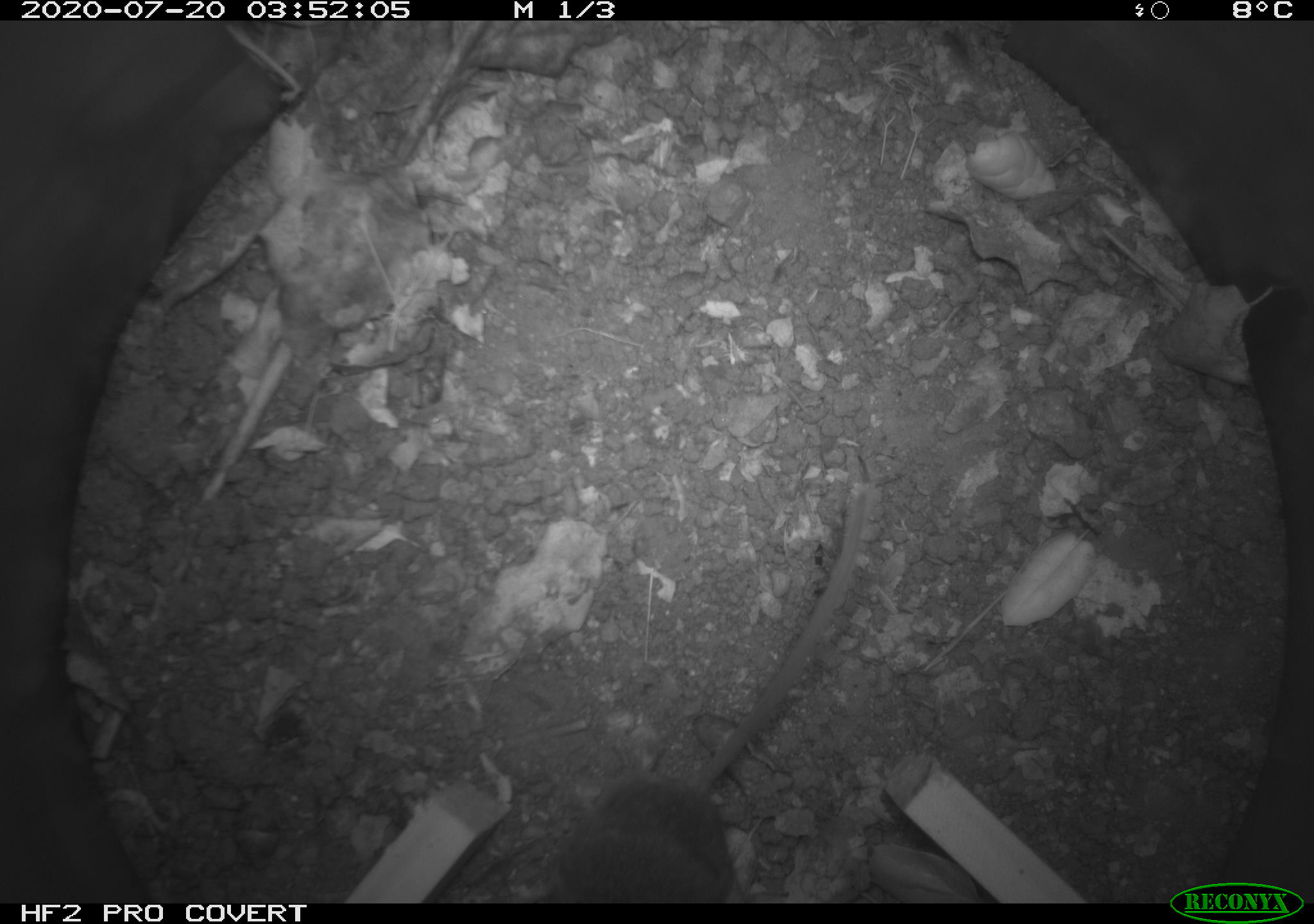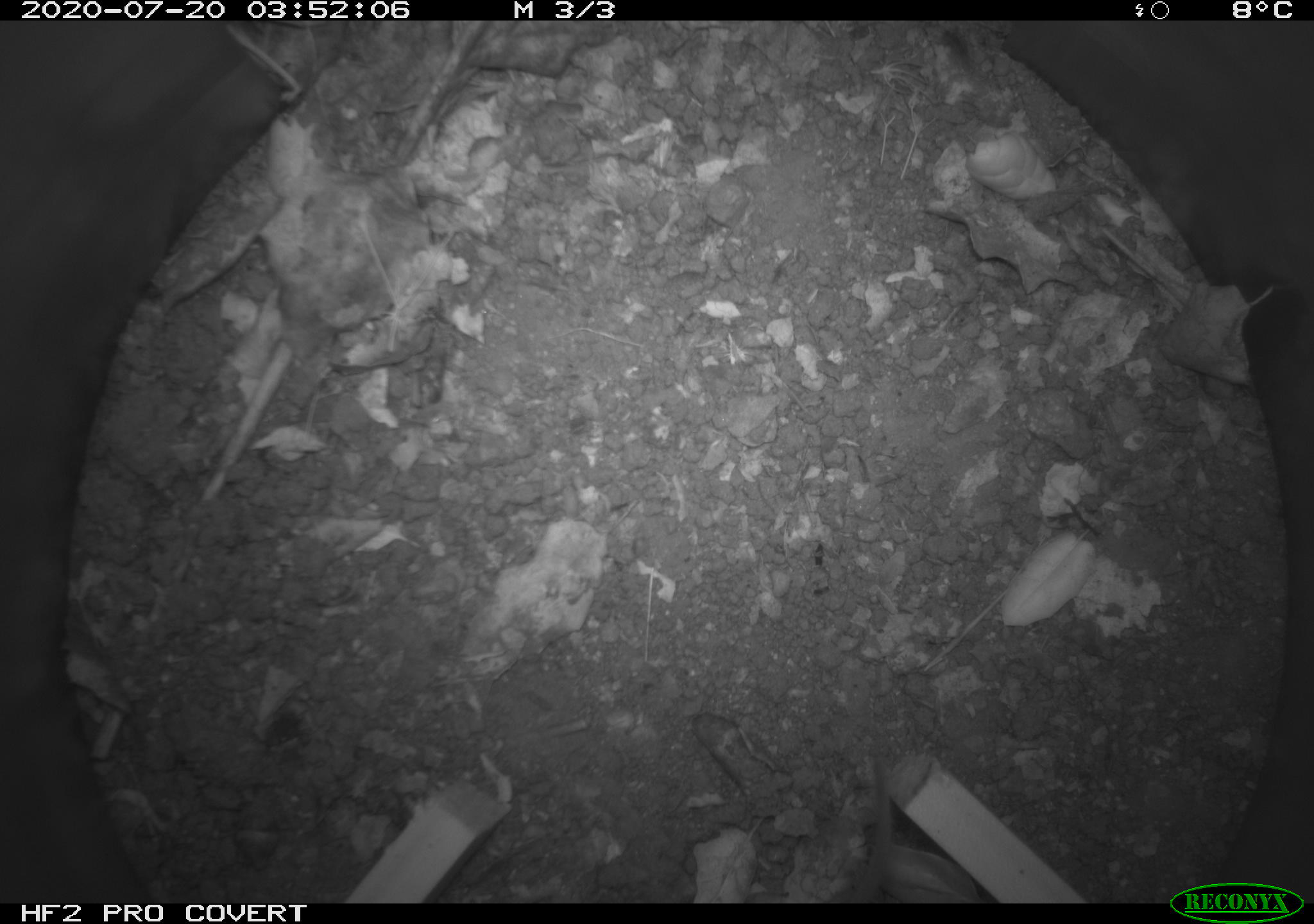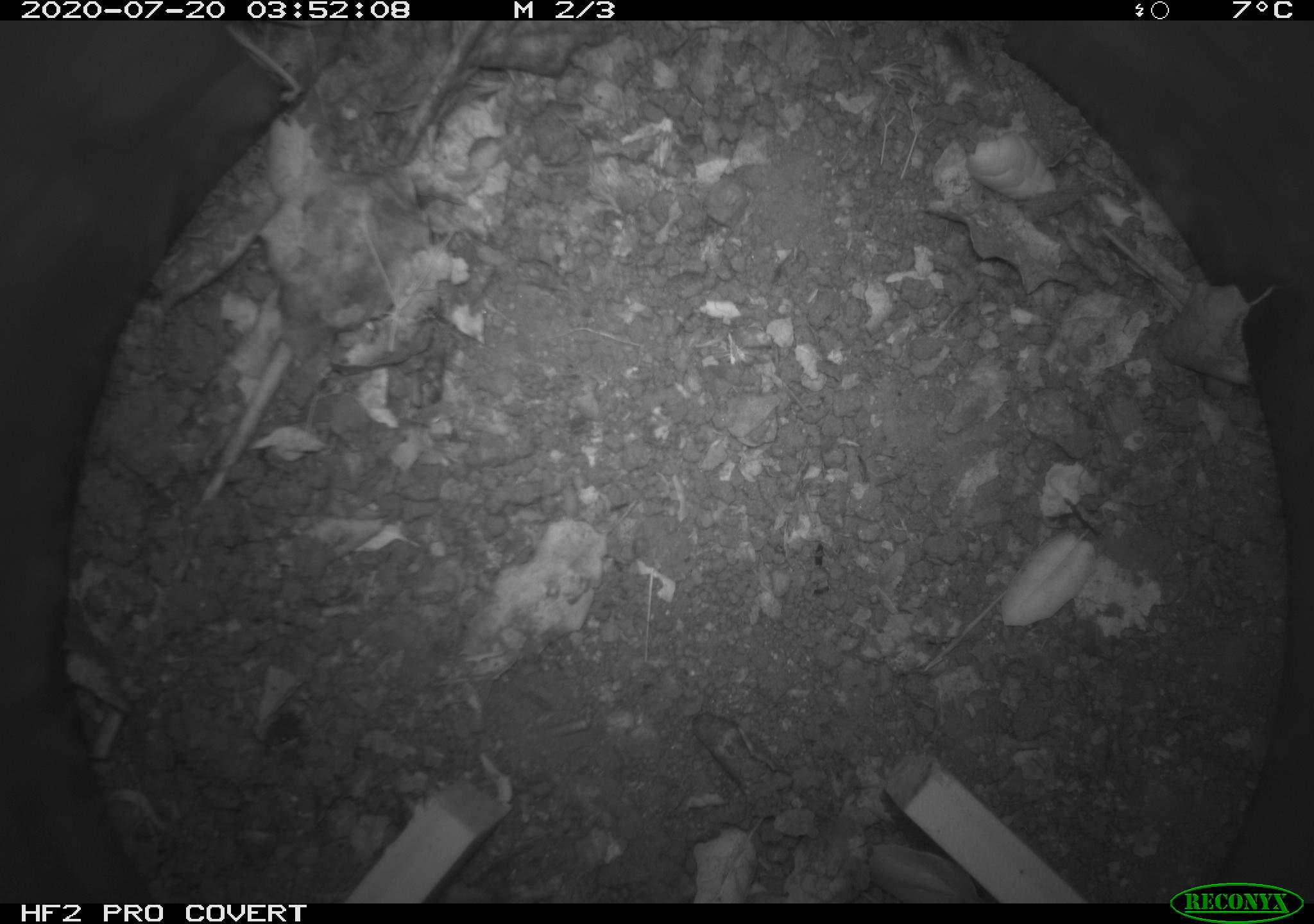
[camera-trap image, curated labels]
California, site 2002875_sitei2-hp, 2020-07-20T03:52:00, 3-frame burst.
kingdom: Animalia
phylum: Chordata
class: Mammalia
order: Rodentia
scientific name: Rodentia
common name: rodent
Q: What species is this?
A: Rodent (Rodentia).